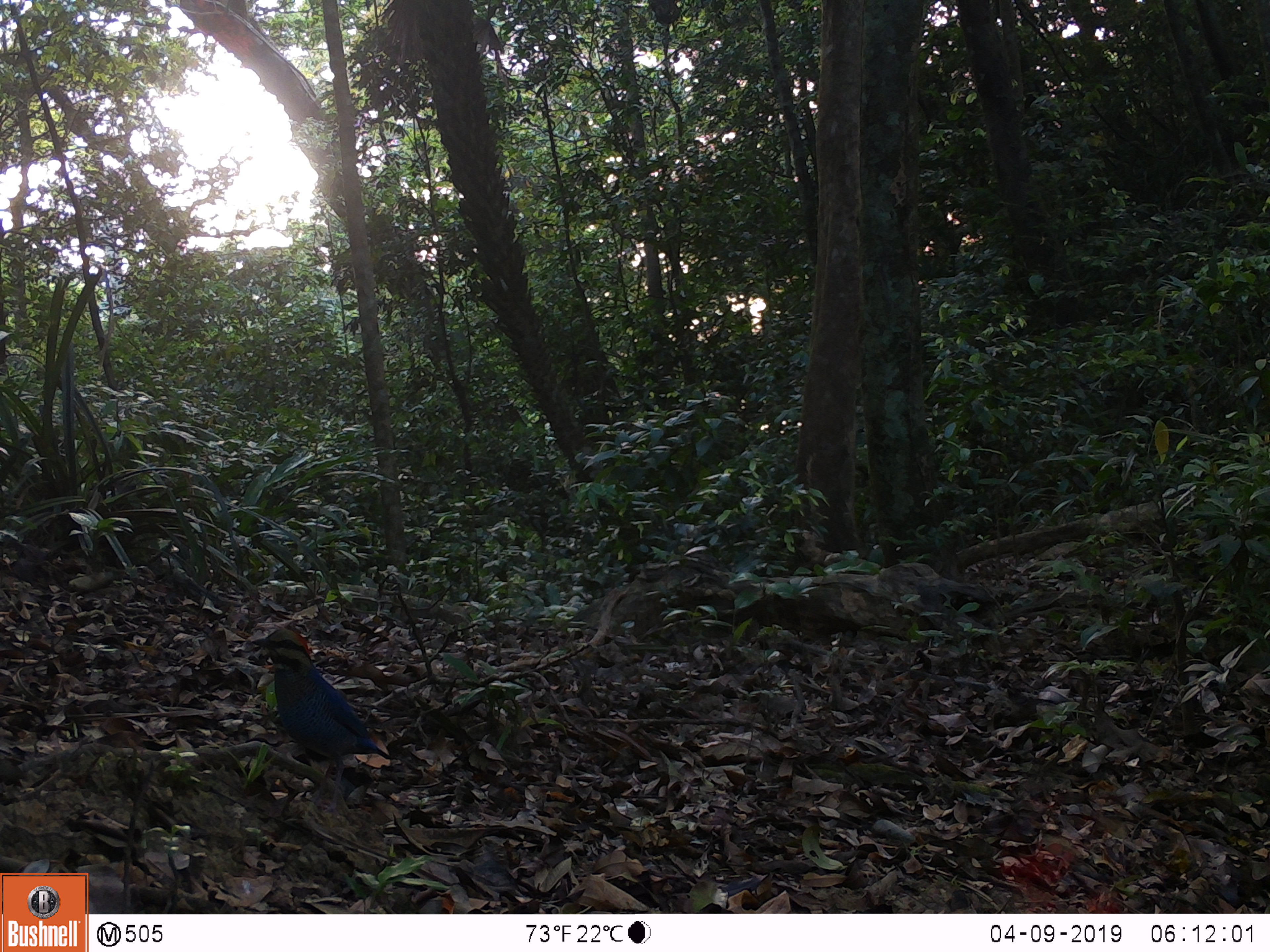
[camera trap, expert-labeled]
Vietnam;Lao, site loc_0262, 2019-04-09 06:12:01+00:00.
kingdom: Animalia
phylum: Chordata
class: Aves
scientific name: Aves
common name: bird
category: unidentified bird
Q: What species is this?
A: Unidentified bird (bird) (Aves).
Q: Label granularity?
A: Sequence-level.